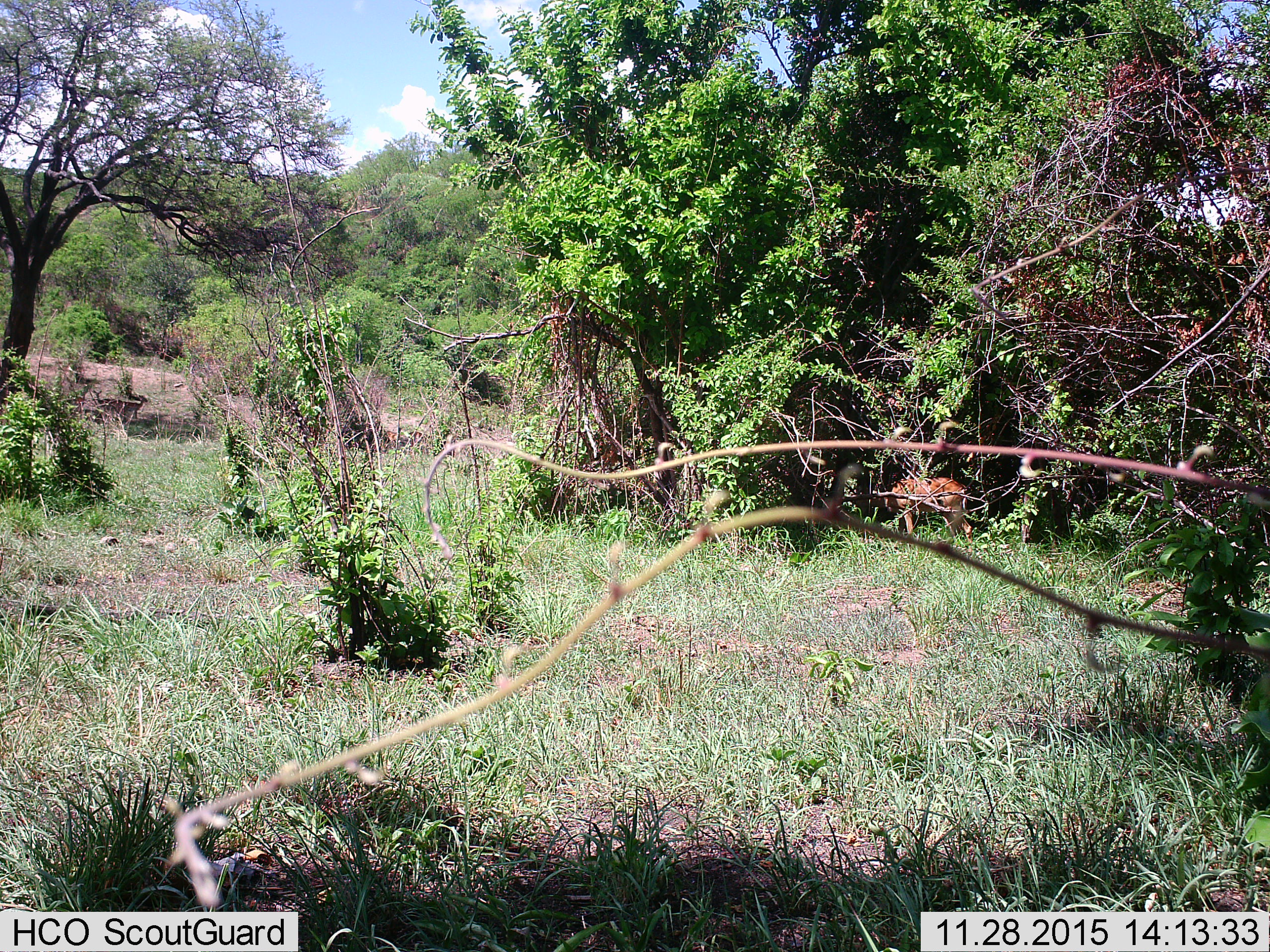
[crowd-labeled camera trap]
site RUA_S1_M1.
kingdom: Animalia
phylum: Chordata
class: Mammalia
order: Artiodactyla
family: Bovidae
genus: Aepyceros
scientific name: Aepyceros melampus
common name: impala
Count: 3.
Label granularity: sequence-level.